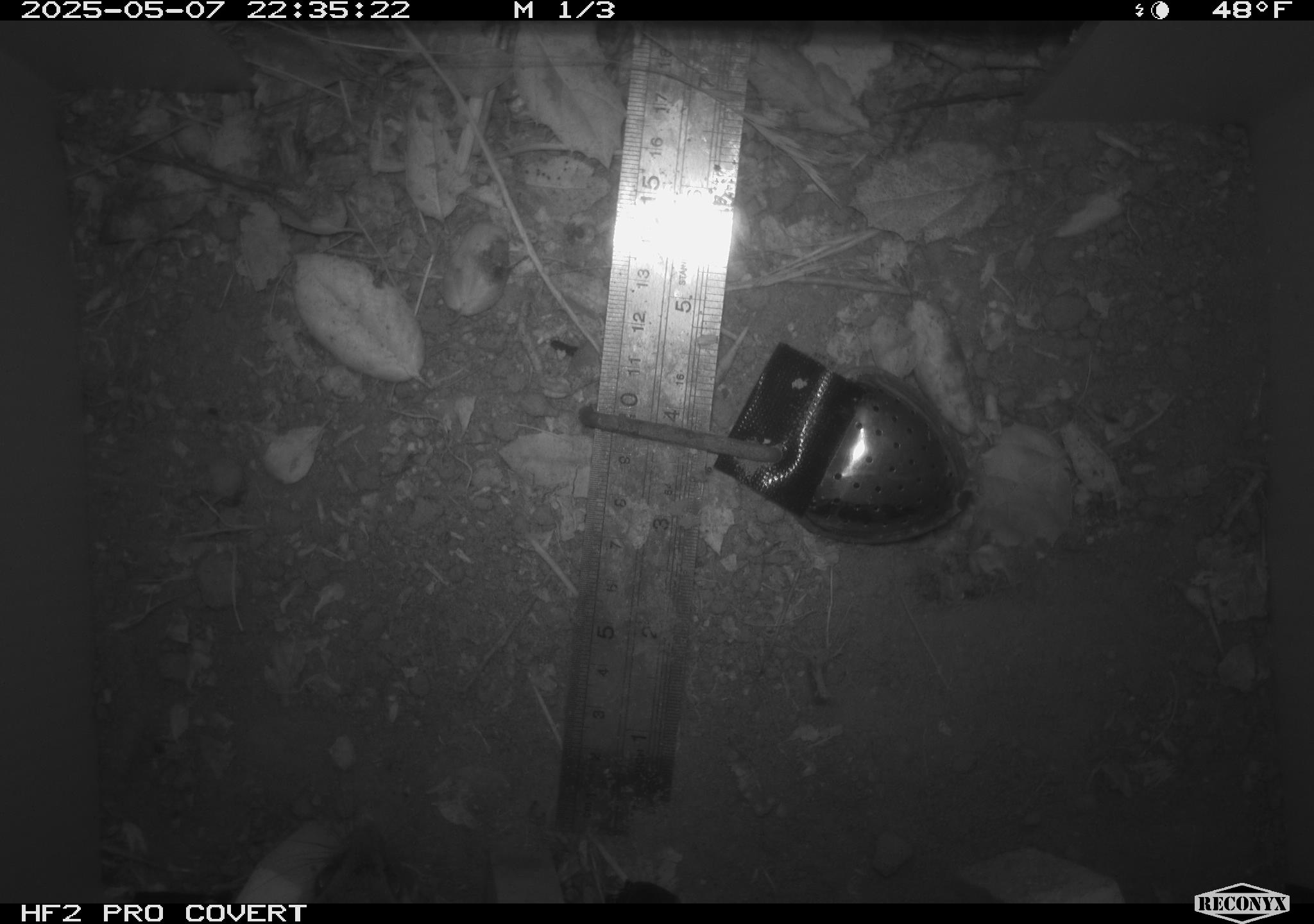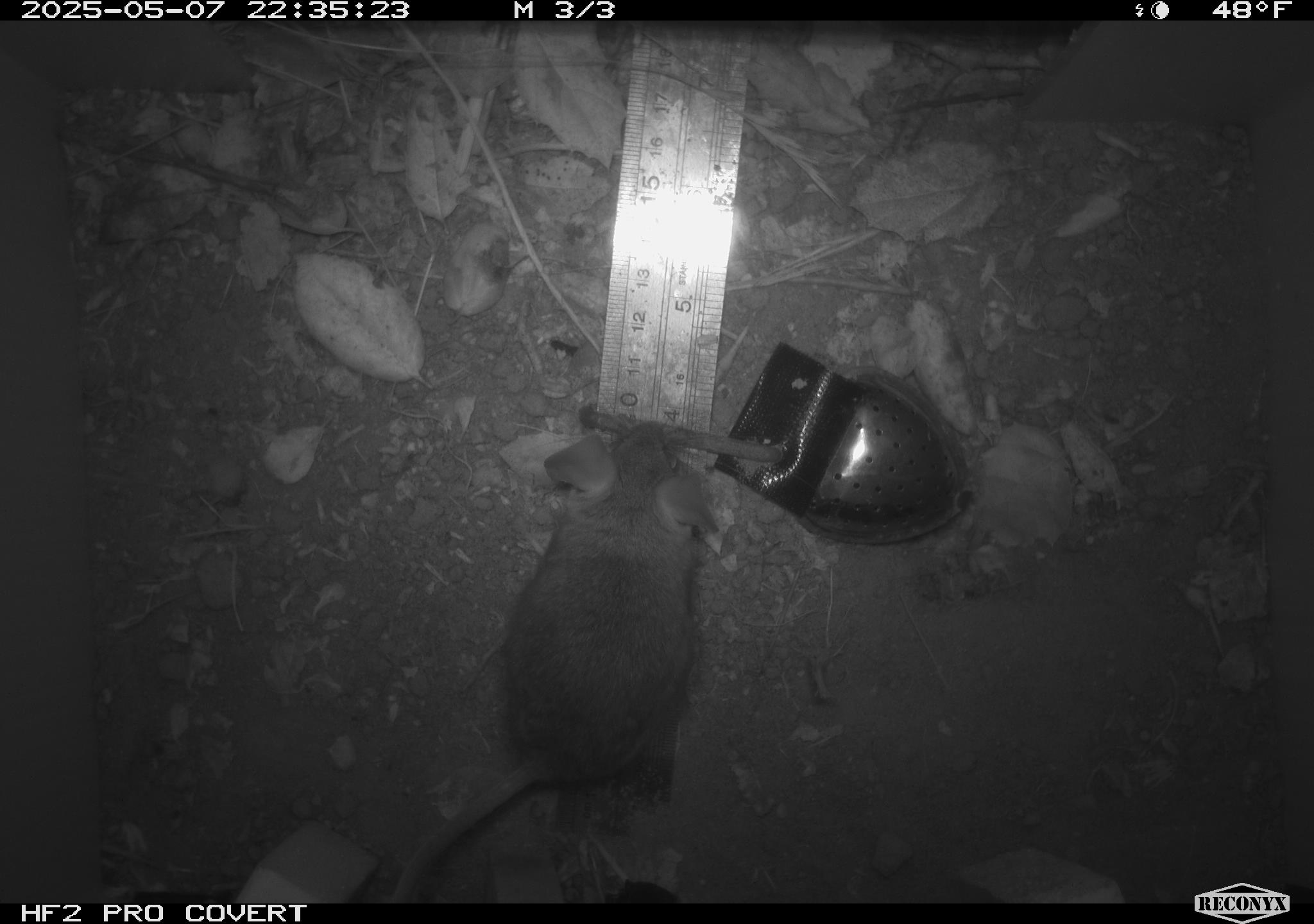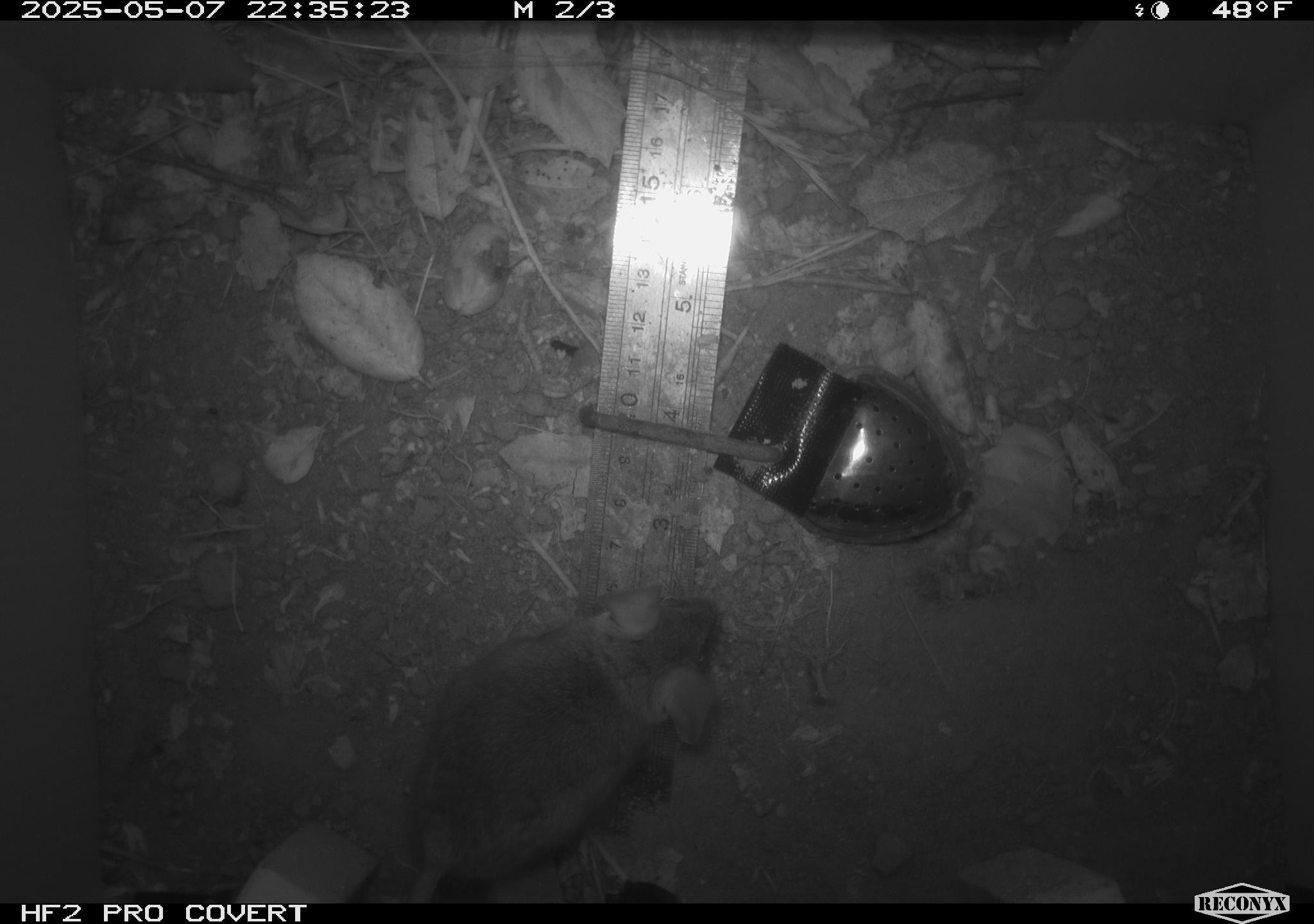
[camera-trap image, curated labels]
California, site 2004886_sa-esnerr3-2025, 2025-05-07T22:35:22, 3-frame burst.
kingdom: Animalia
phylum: Chordata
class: Mammalia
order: Rodentia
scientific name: Rodentia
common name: rodent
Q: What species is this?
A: Rodent (Rodentia).